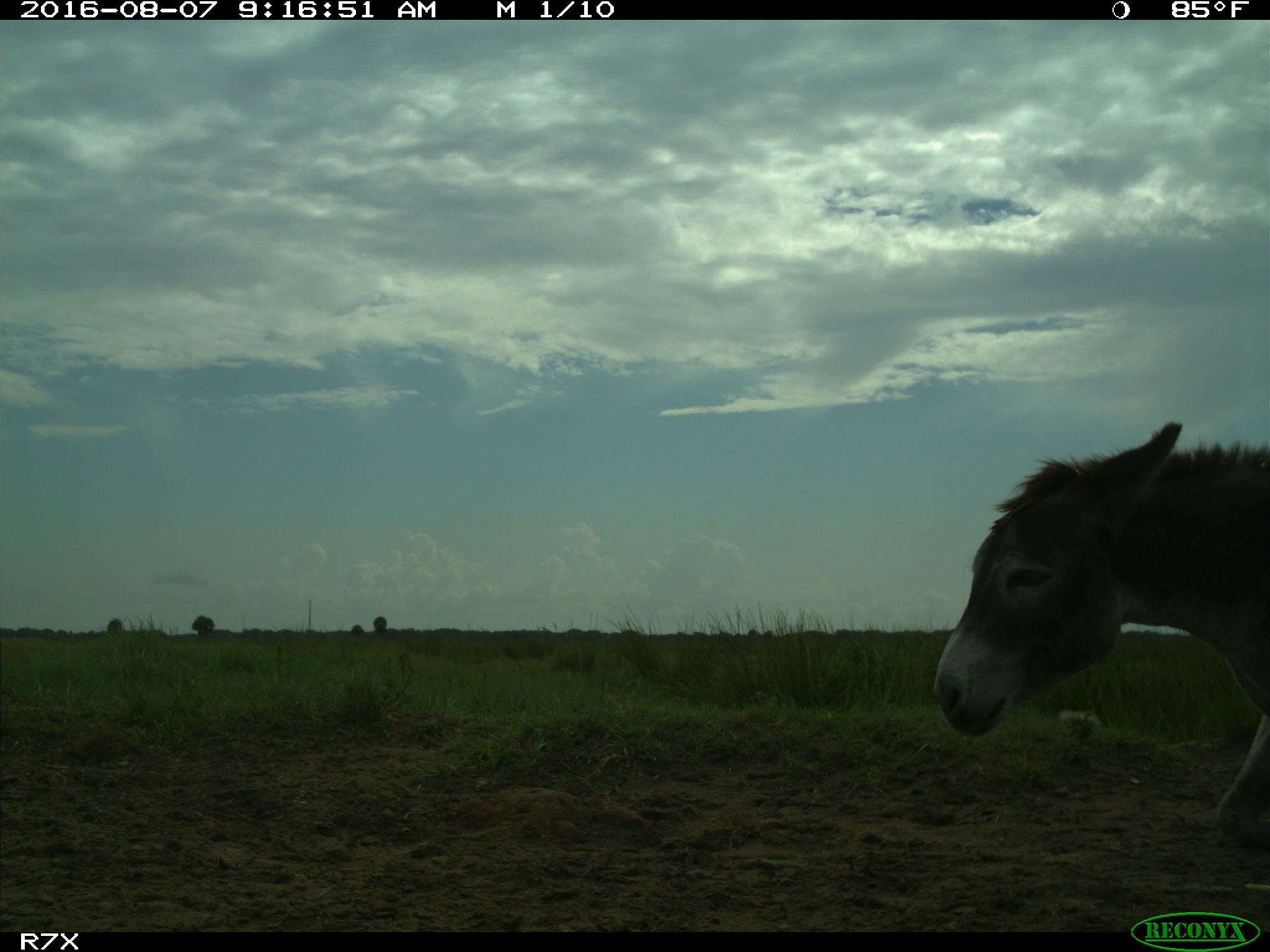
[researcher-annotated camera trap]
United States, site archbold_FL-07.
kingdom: Animalia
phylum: Chordata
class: Mammalia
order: Perissodactyla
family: Equidae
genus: Equus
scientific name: Equus africanus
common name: african wild ass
Equus africanus (african wild ass).